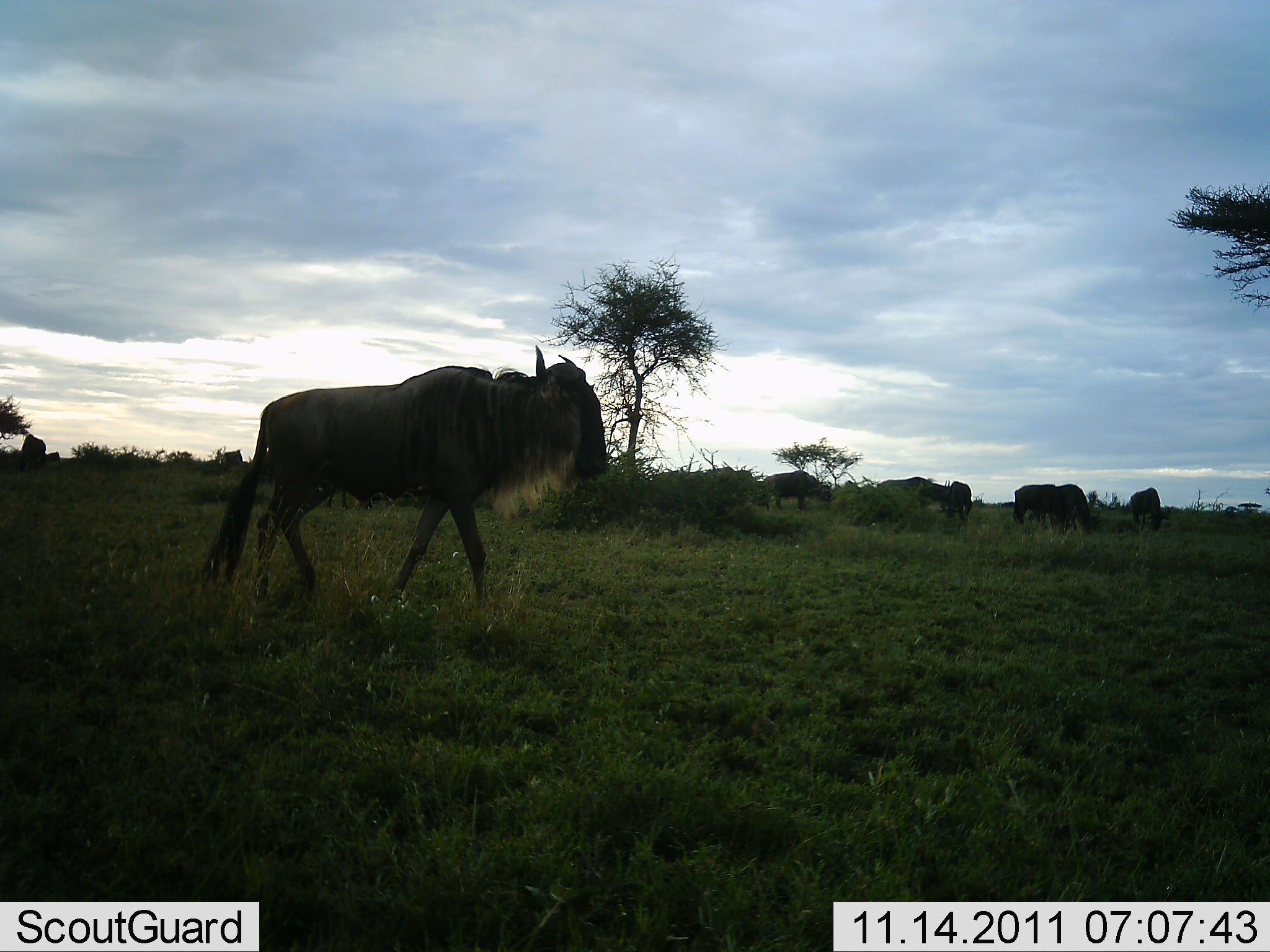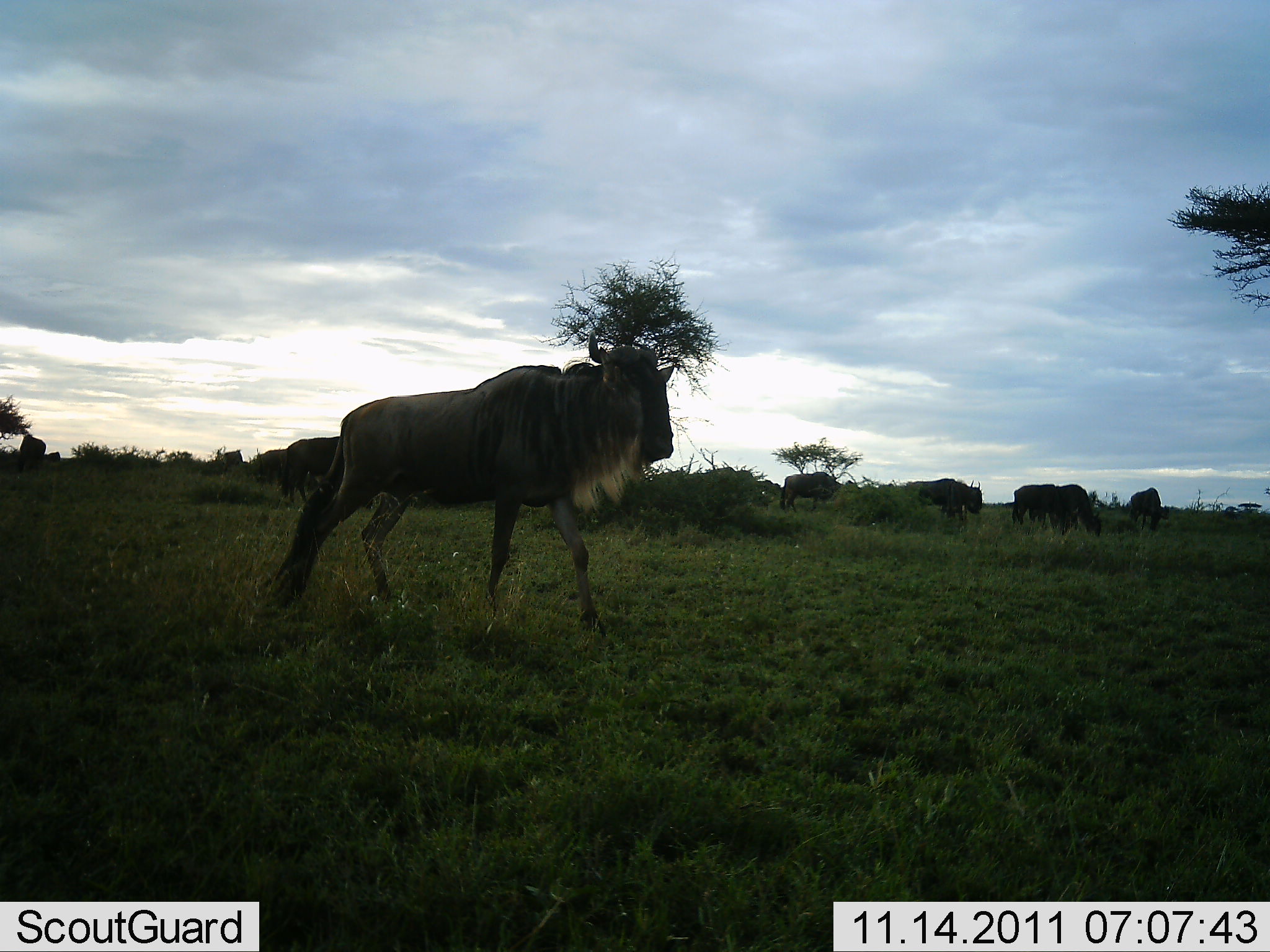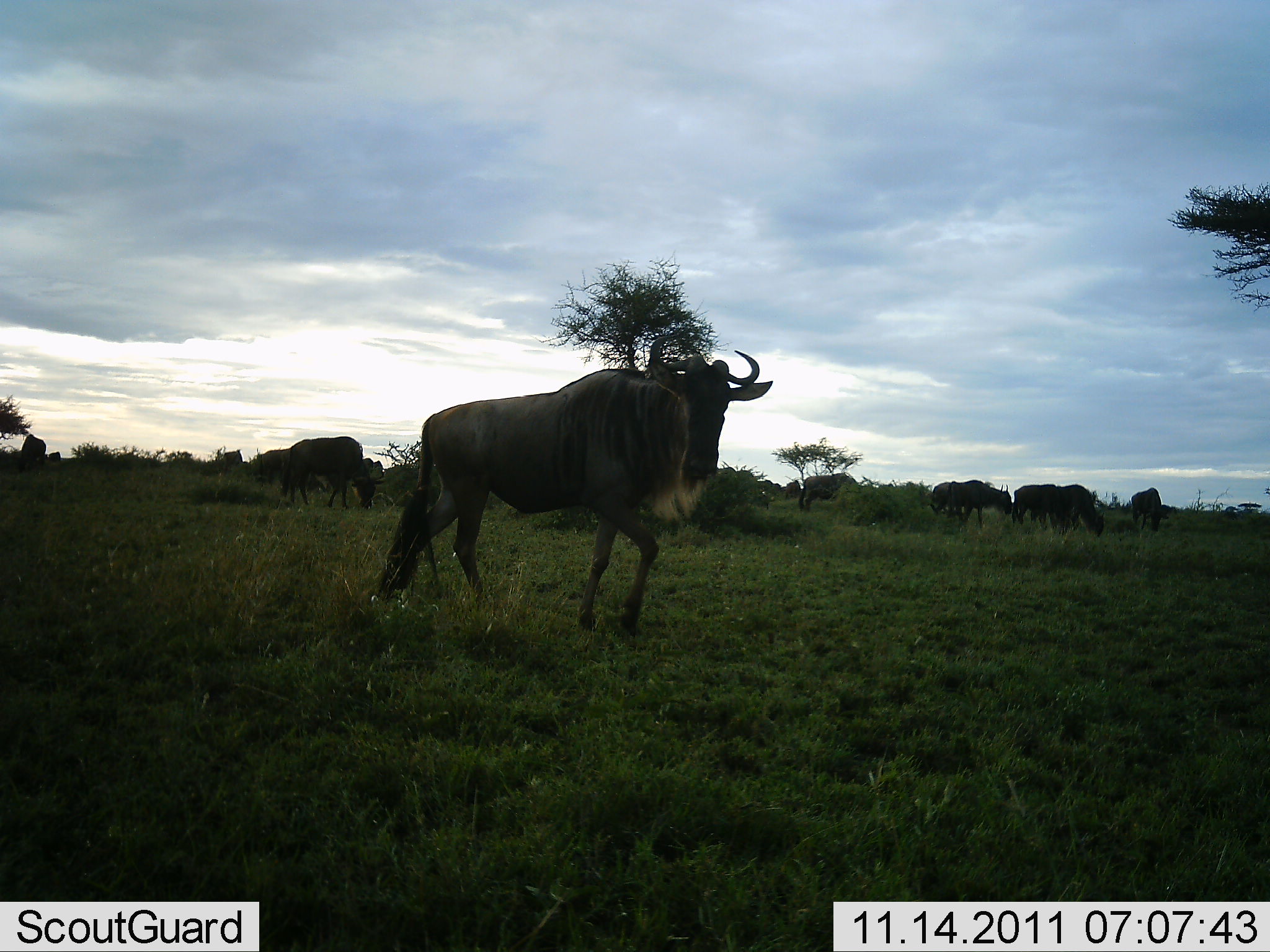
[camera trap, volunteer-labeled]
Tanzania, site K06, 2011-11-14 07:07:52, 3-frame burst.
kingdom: Animalia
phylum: Chordata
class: Mammalia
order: Artiodactyla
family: Bovidae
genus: Connochaetes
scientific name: Connochaetes taurinus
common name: blue wildebeest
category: wildebeest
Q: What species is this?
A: Wildebeest (blue wildebeest) (Connochaetes taurinus).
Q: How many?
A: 7.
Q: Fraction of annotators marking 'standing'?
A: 0%.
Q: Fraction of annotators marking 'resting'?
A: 0%.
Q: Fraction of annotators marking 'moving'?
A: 86%.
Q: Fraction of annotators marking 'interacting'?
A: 0%.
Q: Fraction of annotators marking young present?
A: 0%.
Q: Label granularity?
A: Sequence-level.